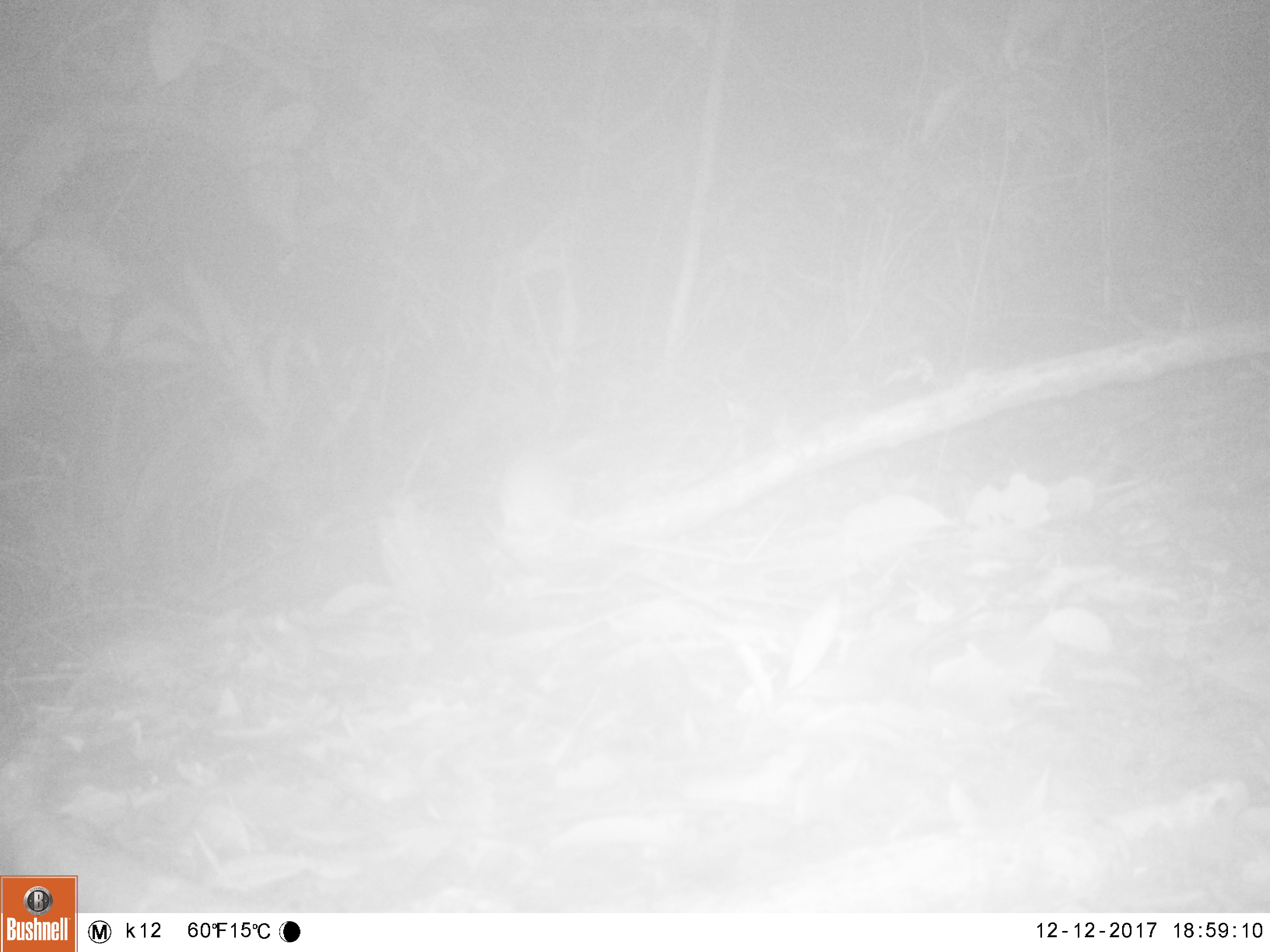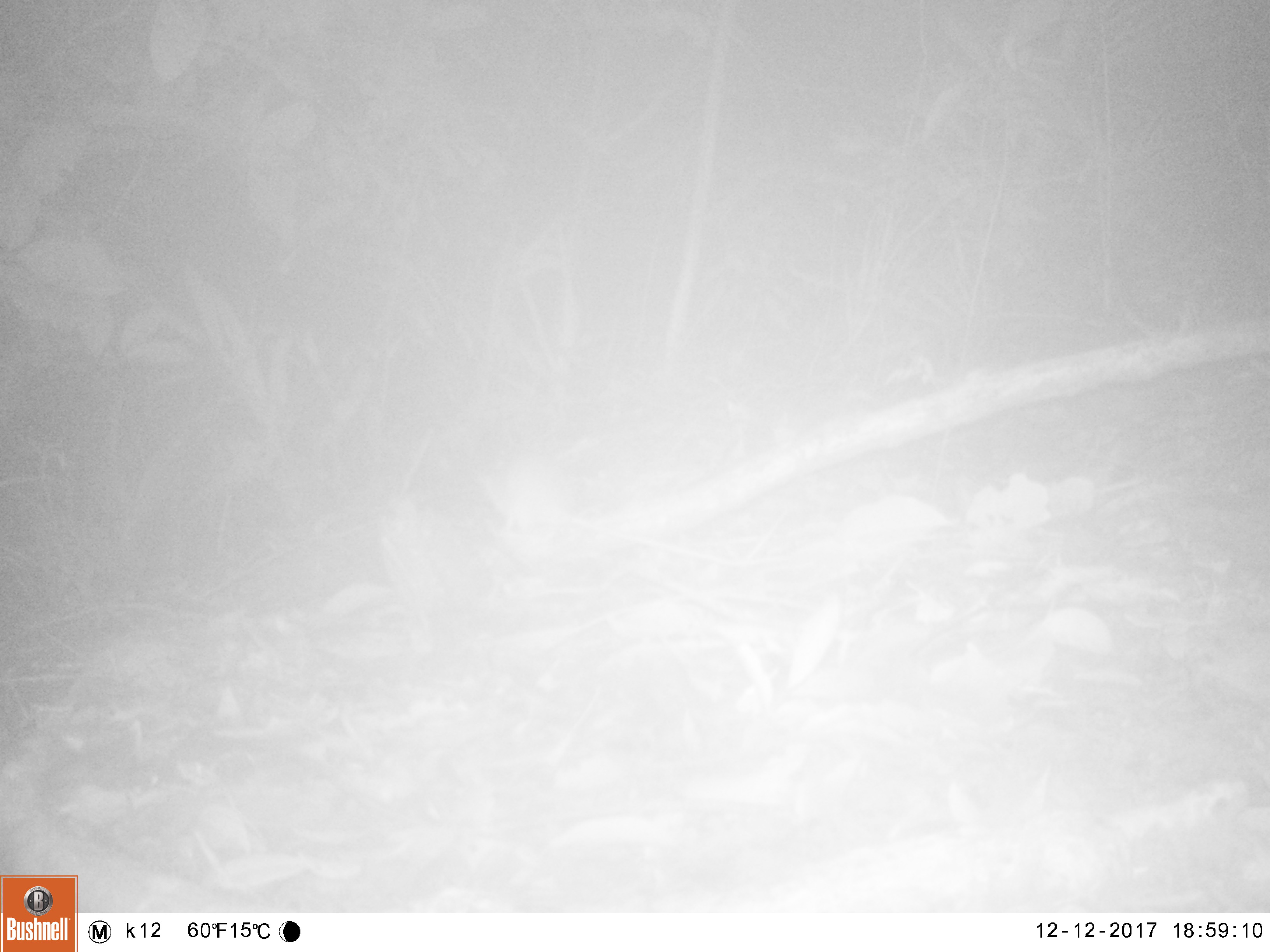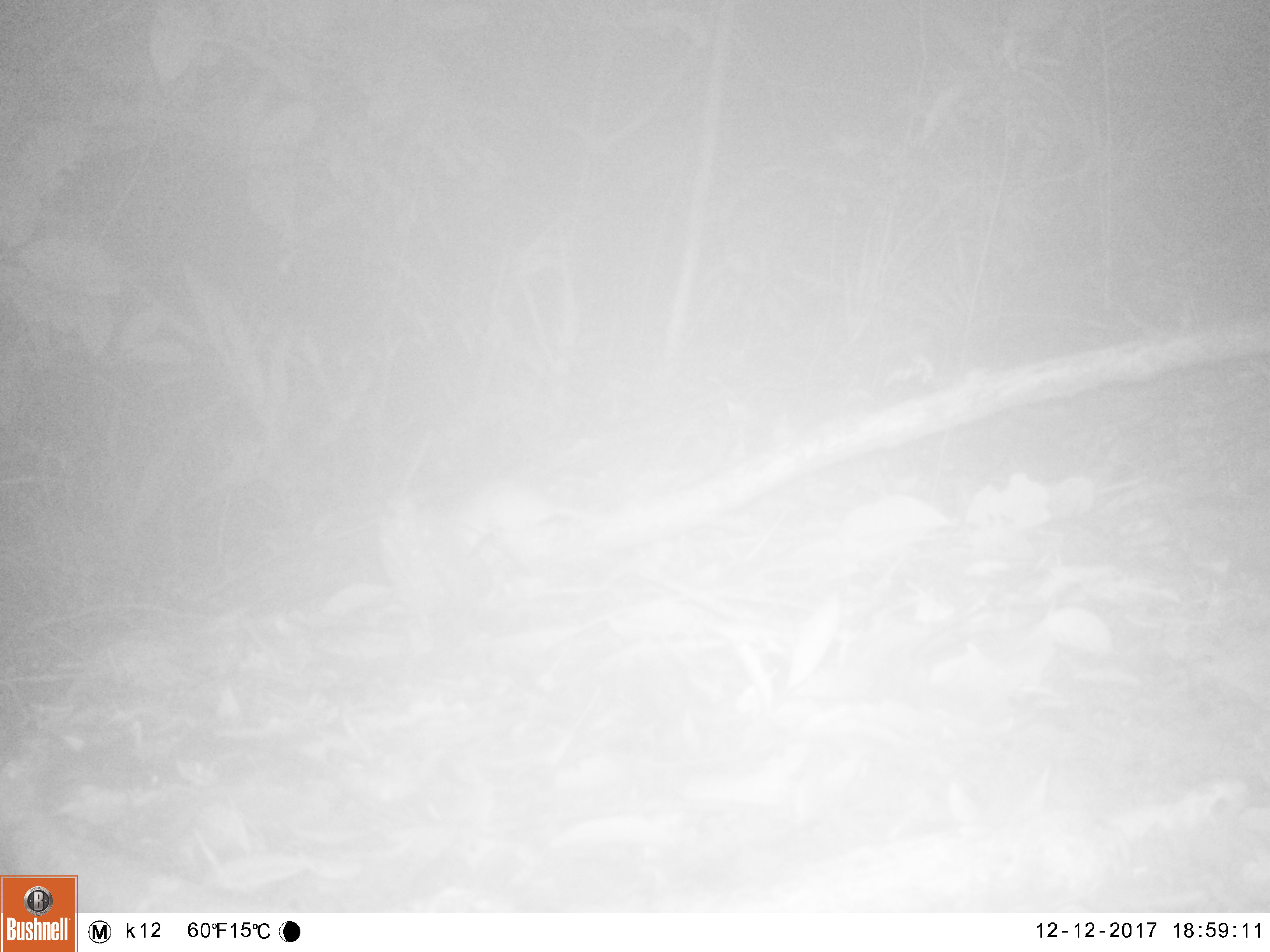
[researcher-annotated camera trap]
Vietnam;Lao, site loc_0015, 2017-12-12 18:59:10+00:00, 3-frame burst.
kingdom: Animalia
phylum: Chordata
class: Mammalia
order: Rodentia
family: Muridae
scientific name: Muridae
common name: old-world mice and rats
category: unidentified murid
Unidentified murid (old-world mice and rats) (Muridae). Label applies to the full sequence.